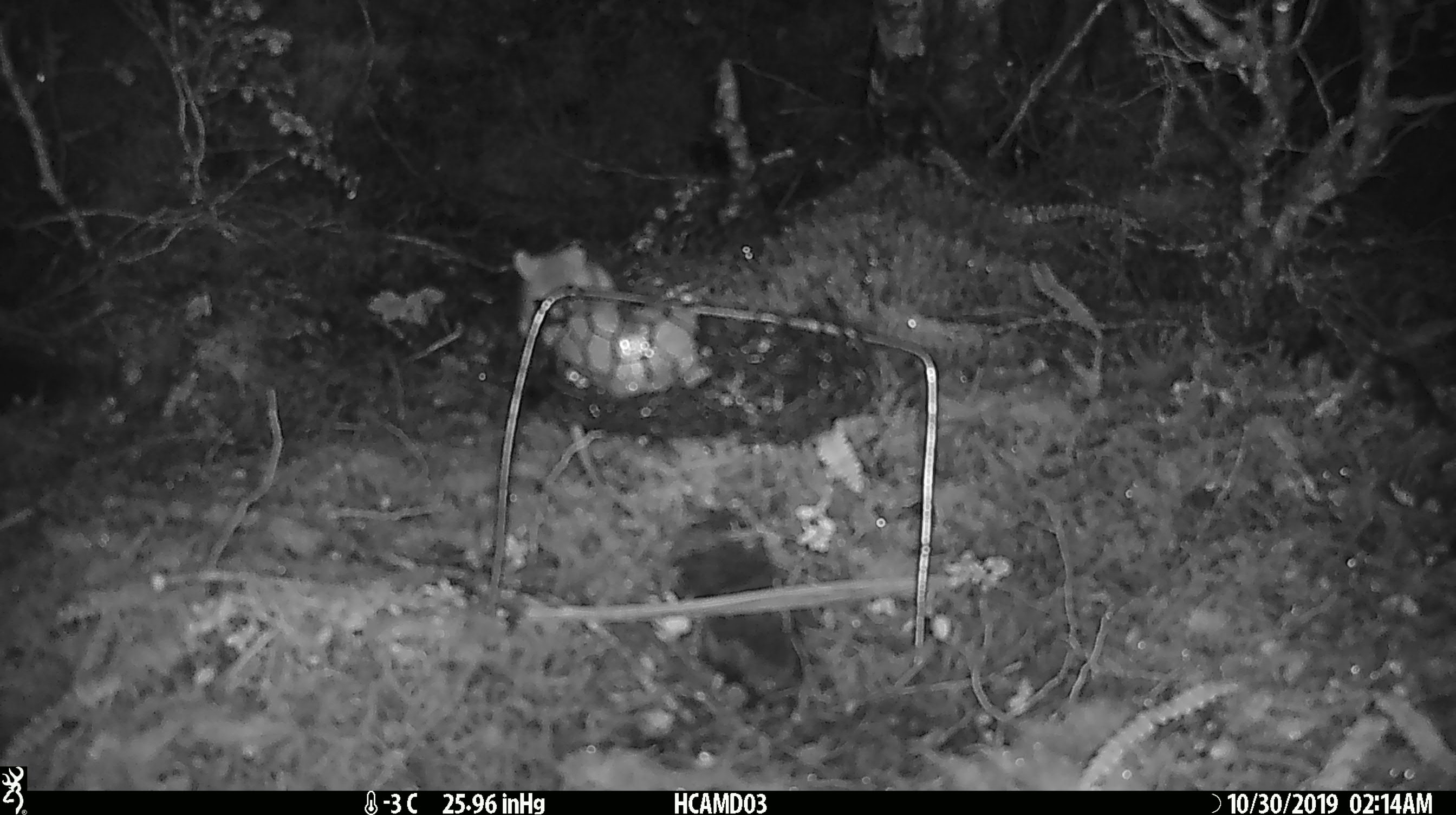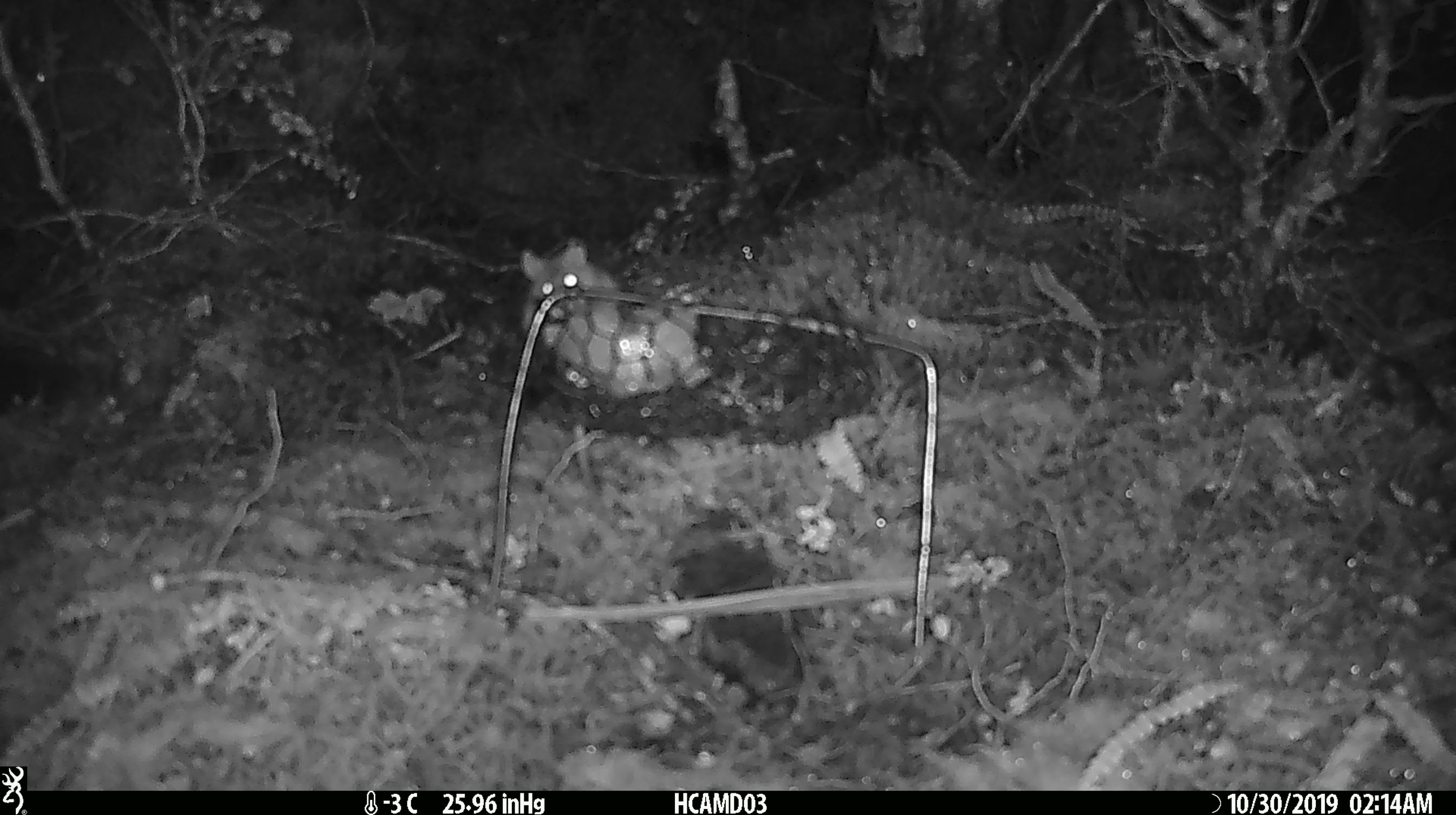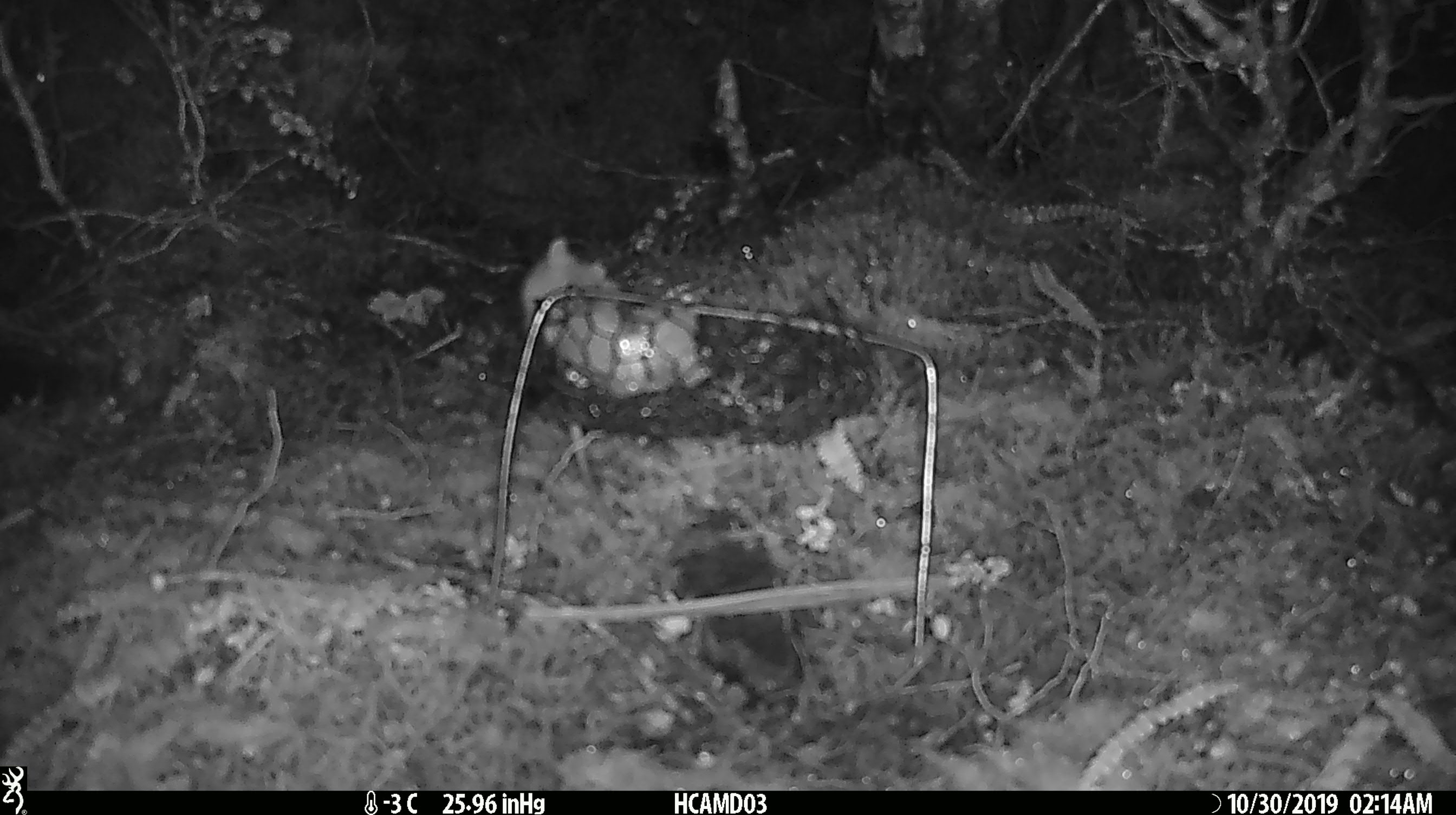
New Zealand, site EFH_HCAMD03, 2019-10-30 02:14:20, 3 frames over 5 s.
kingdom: Animalia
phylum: Chordata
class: Mammalia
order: Rodentia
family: Muridae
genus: Mus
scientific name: Mus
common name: mouse